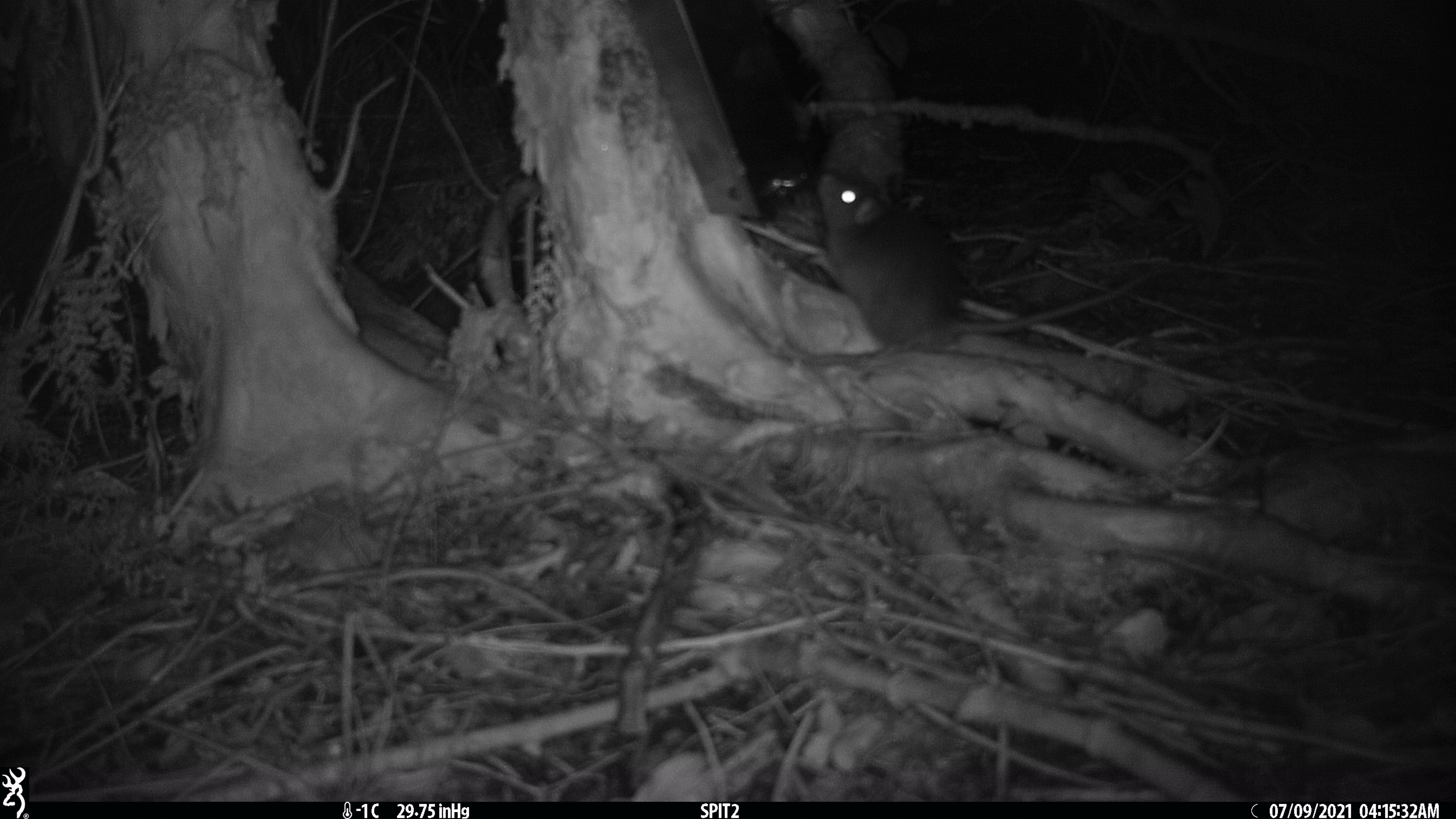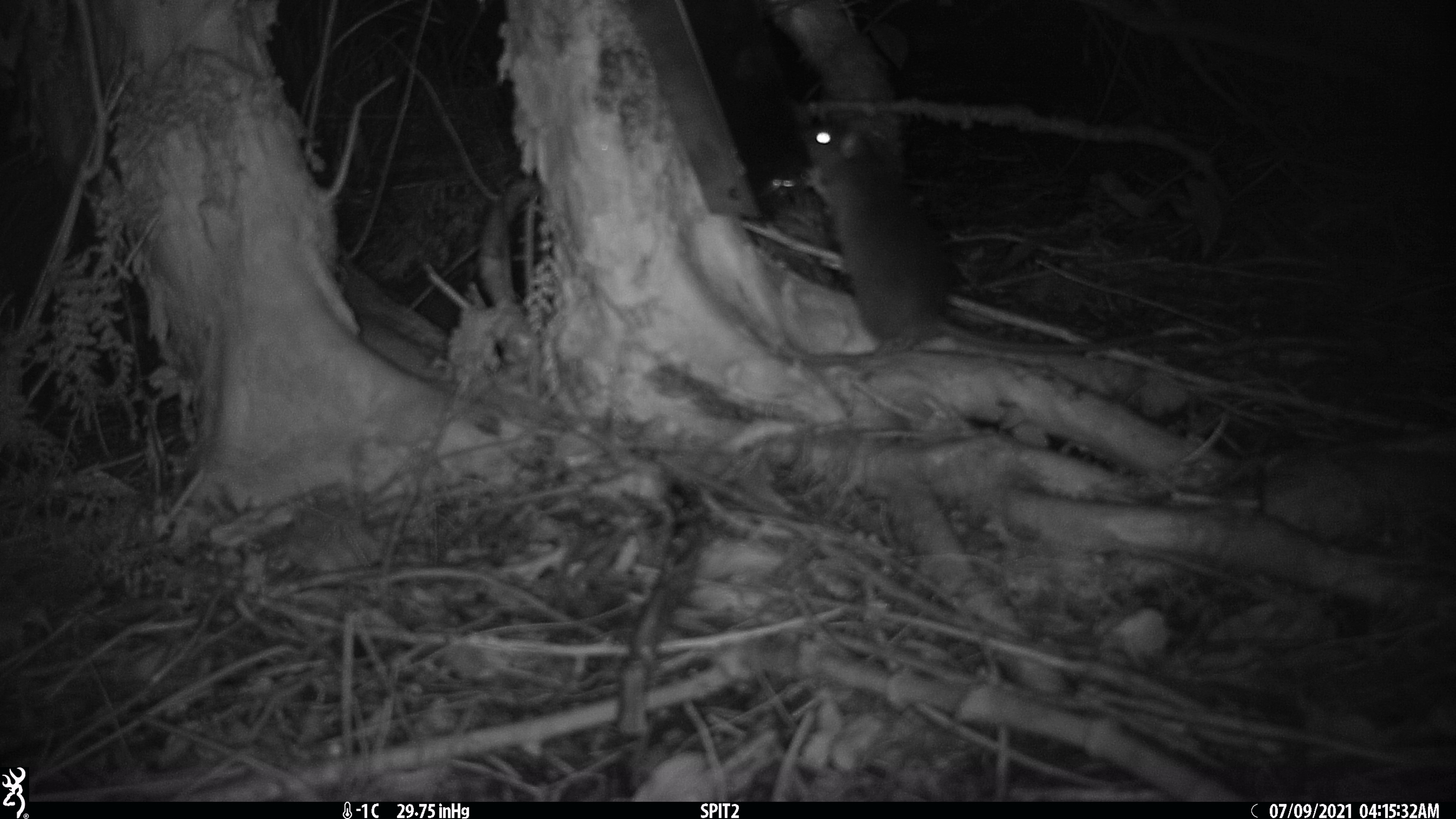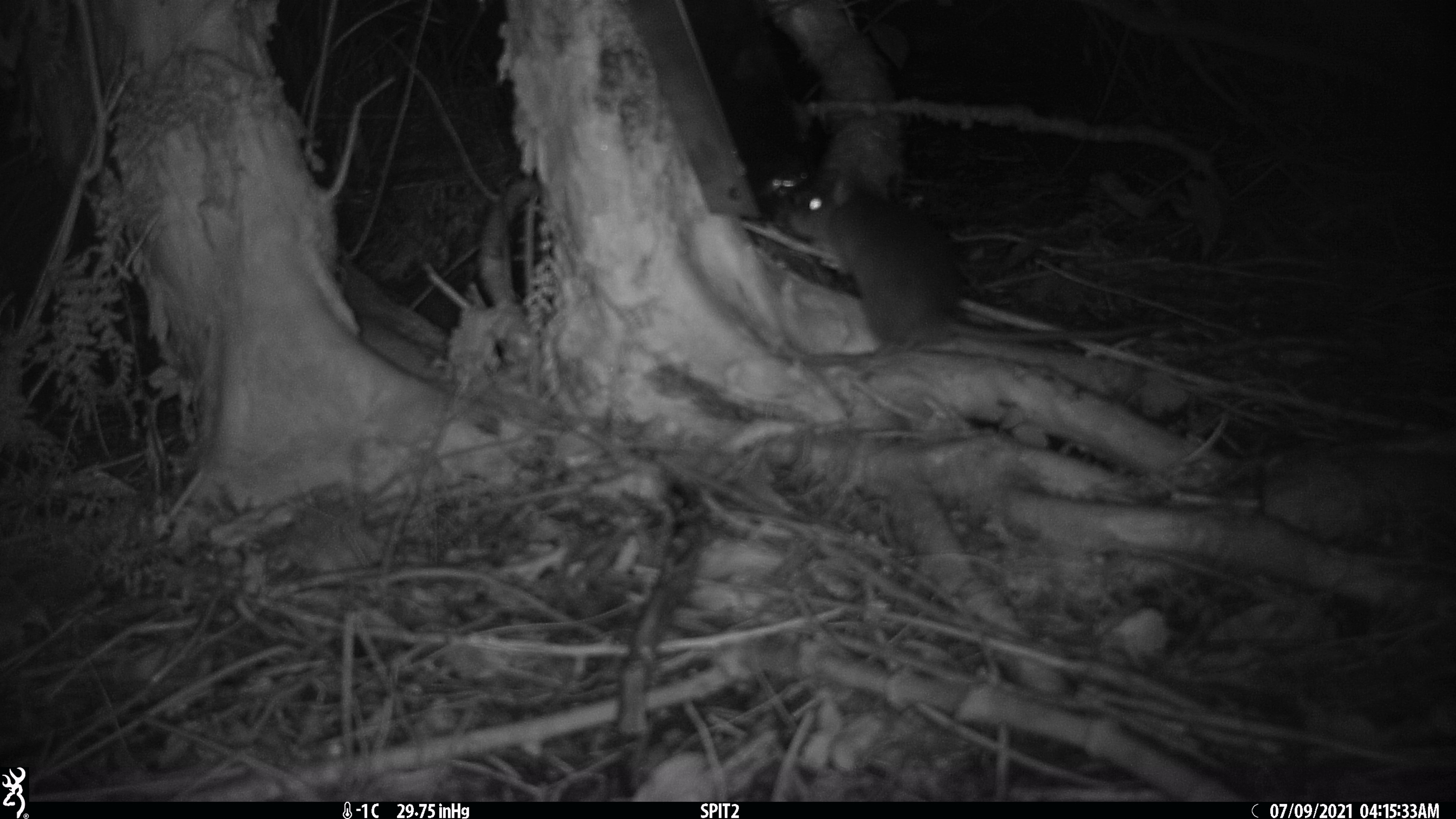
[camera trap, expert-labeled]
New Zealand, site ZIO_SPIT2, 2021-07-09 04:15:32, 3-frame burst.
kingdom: Animalia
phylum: Chordata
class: Mammalia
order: Rodentia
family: Muridae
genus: Rattus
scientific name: Rattus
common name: rat